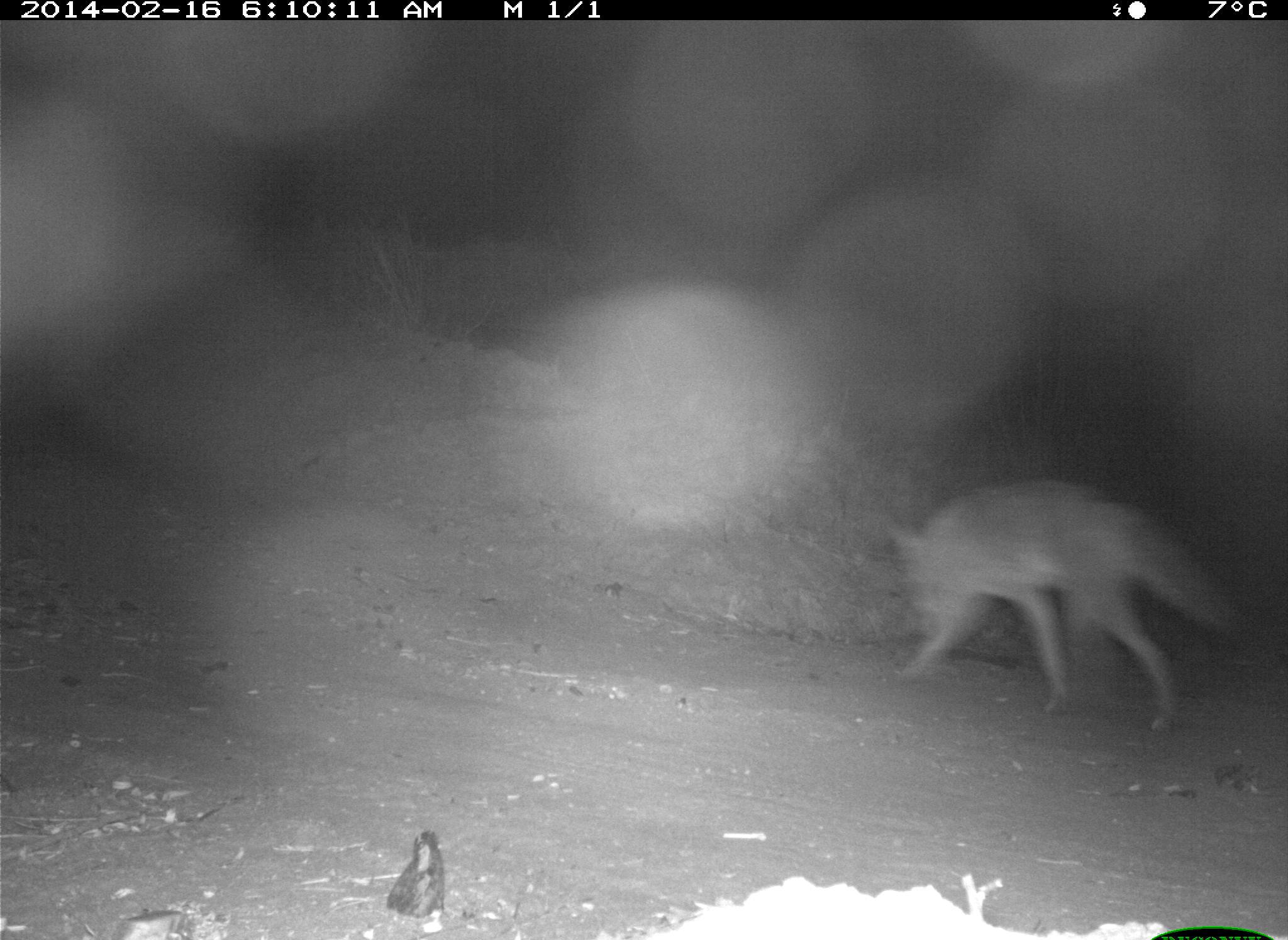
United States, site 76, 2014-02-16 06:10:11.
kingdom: Animalia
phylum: Chordata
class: Mammalia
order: Carnivora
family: Canidae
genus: Canis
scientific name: Canis latrans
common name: coyote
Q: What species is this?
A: Coyote (Canis latrans).